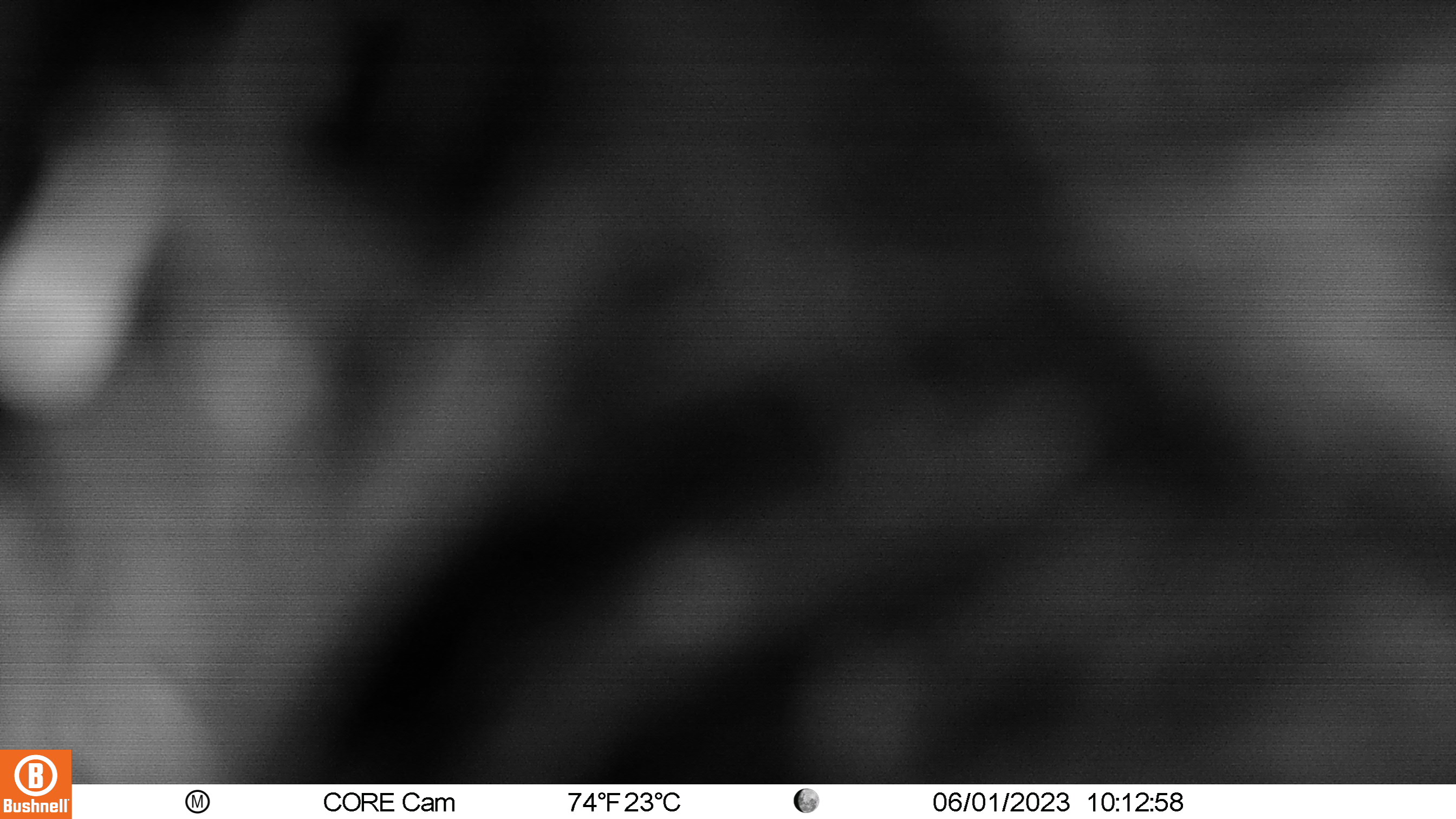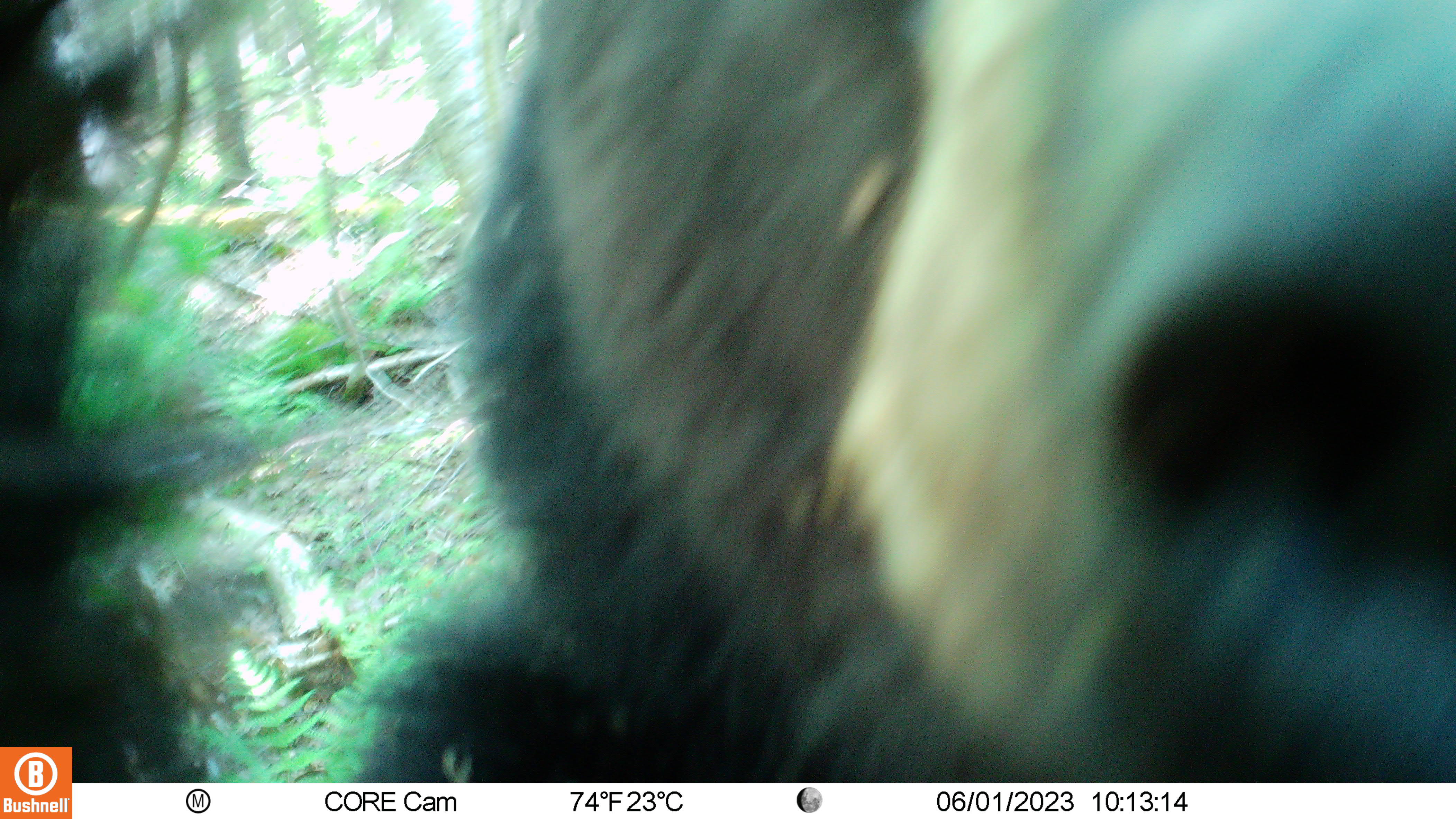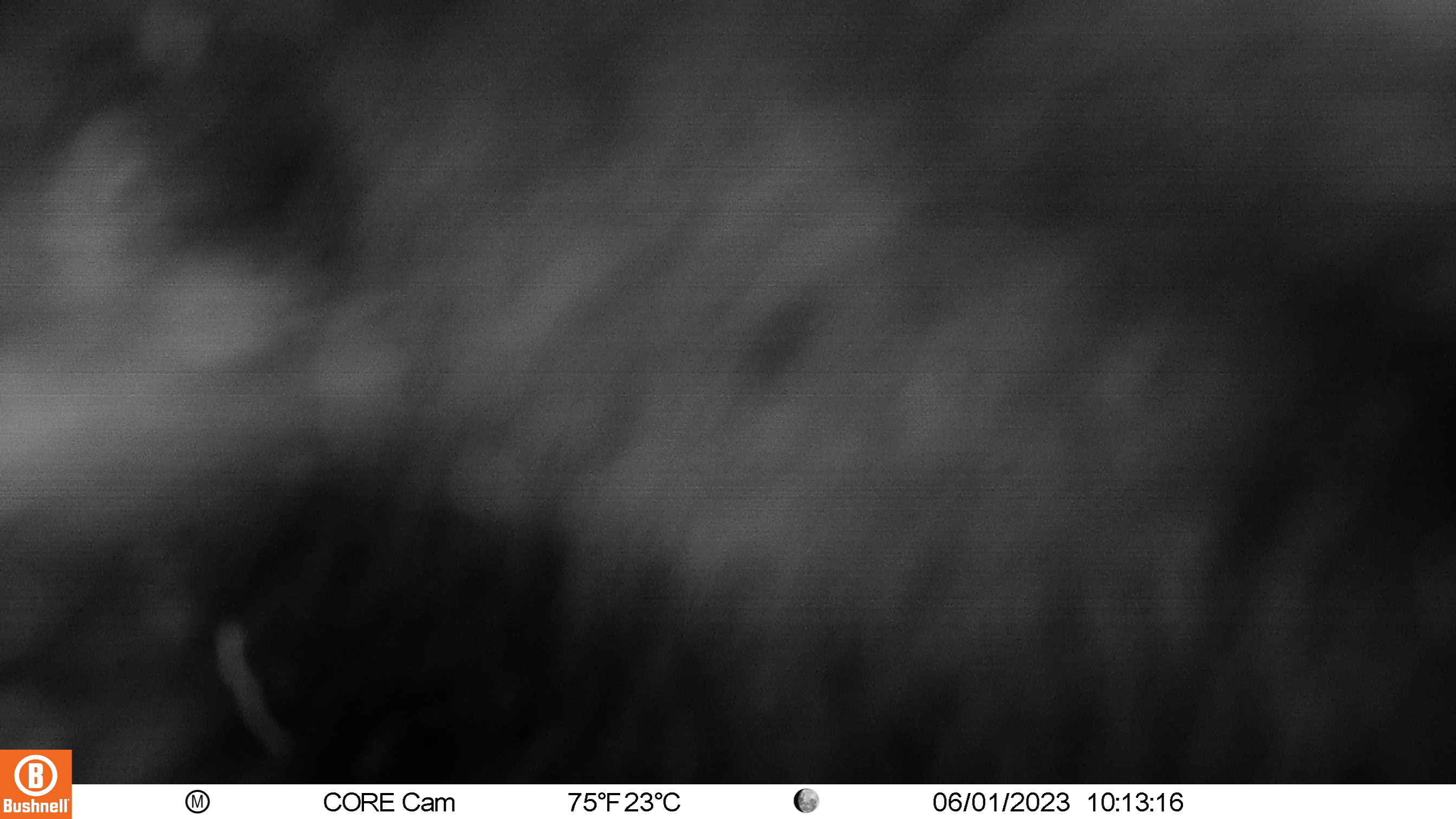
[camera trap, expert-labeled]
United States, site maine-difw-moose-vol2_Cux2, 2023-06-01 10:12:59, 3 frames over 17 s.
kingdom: Animalia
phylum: Chordata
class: Mammalia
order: Carnivora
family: Ursidae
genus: Ursus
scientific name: Ursus americanus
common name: black bear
Black bear (Ursus americanus).